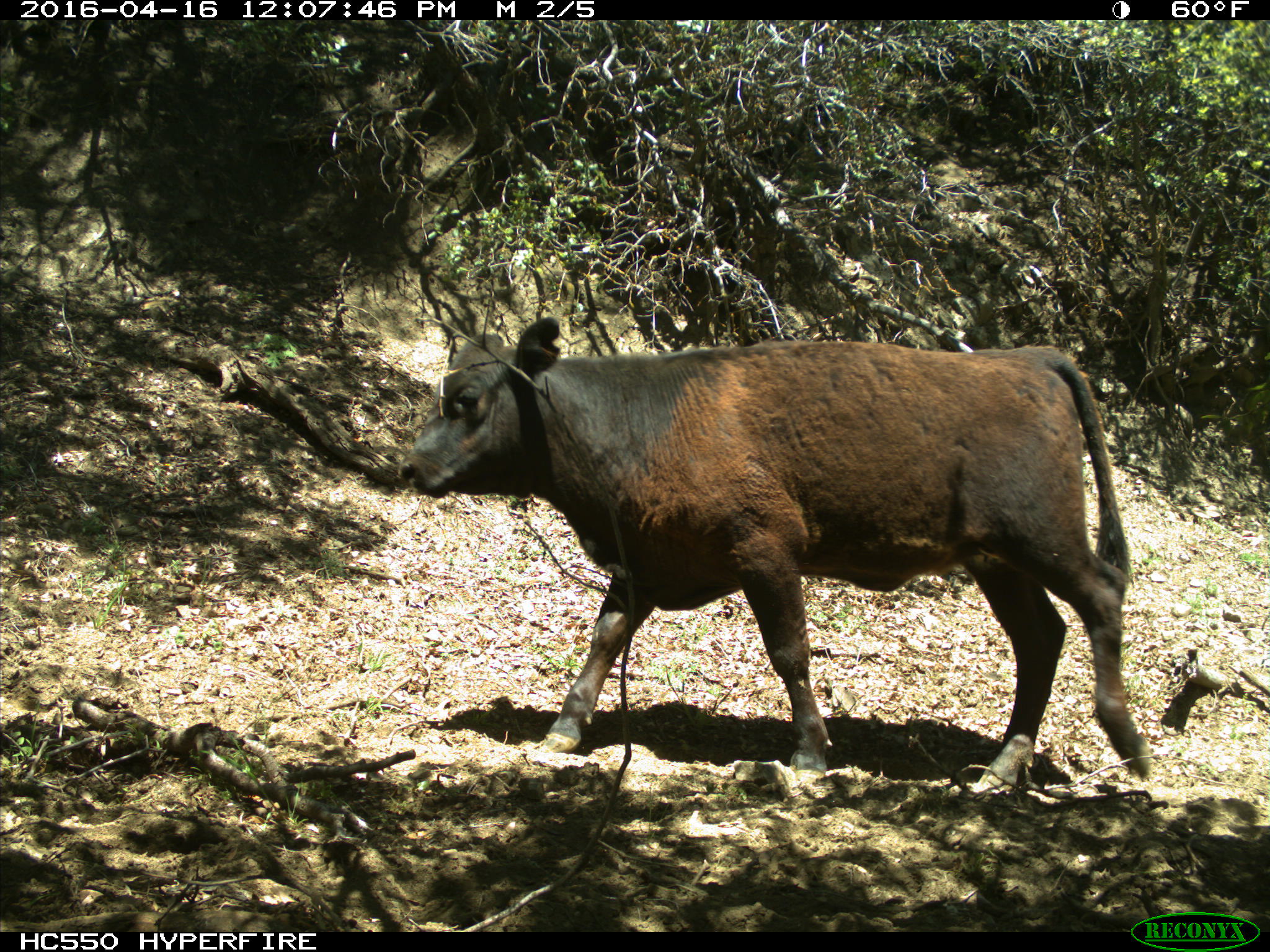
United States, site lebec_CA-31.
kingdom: Animalia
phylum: Chordata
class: Mammalia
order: Artiodactyla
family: Bovidae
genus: Bos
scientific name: Bos taurus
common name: domestic cow